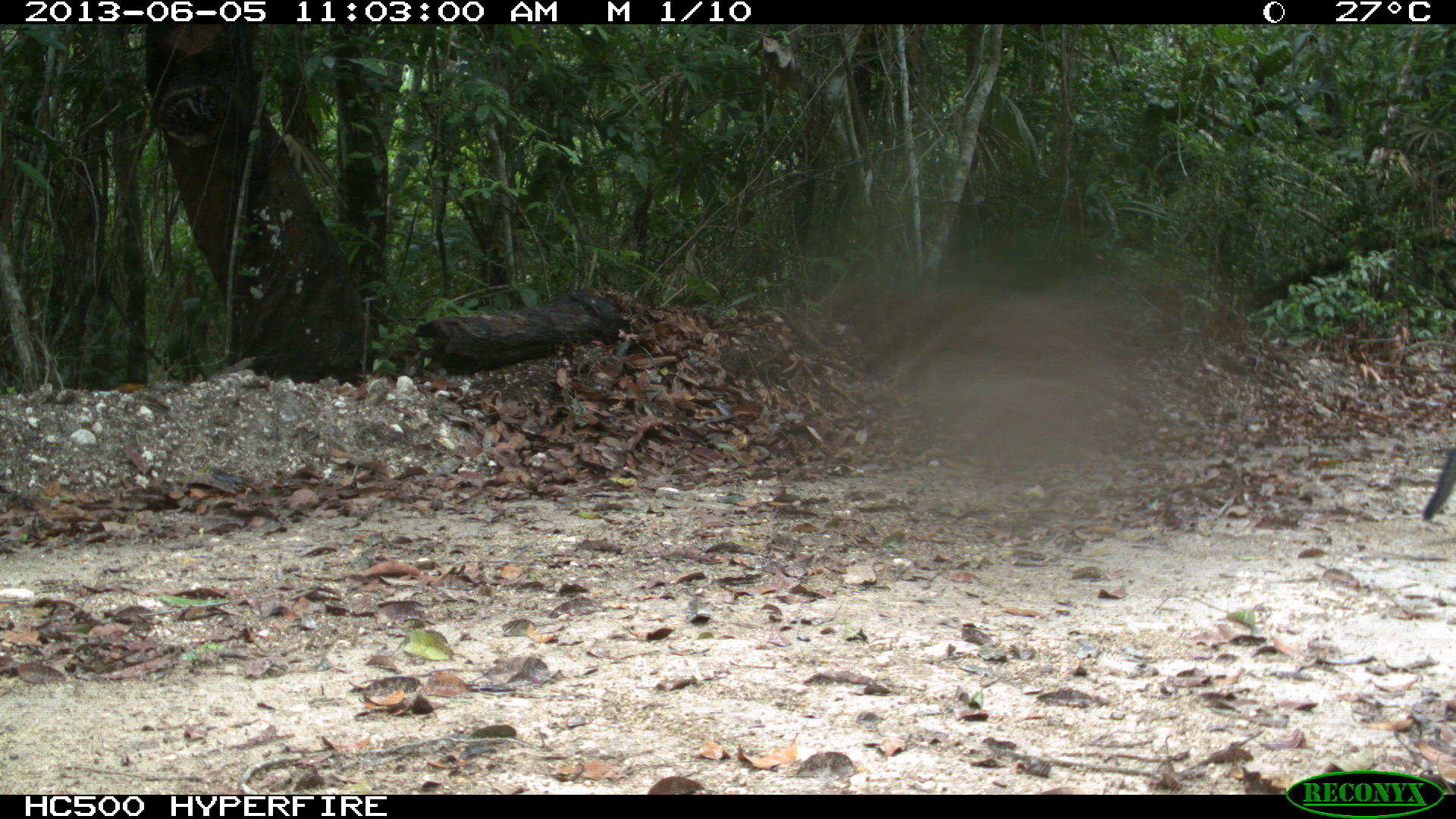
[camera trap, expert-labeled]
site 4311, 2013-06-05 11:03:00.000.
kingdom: Animalia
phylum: Chordata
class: Mammalia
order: Carnivora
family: Canidae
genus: Urocyon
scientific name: Urocyon cinereoargenteus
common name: gray fox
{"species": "Urocyon cinereoargenteus (gray fox)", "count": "1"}